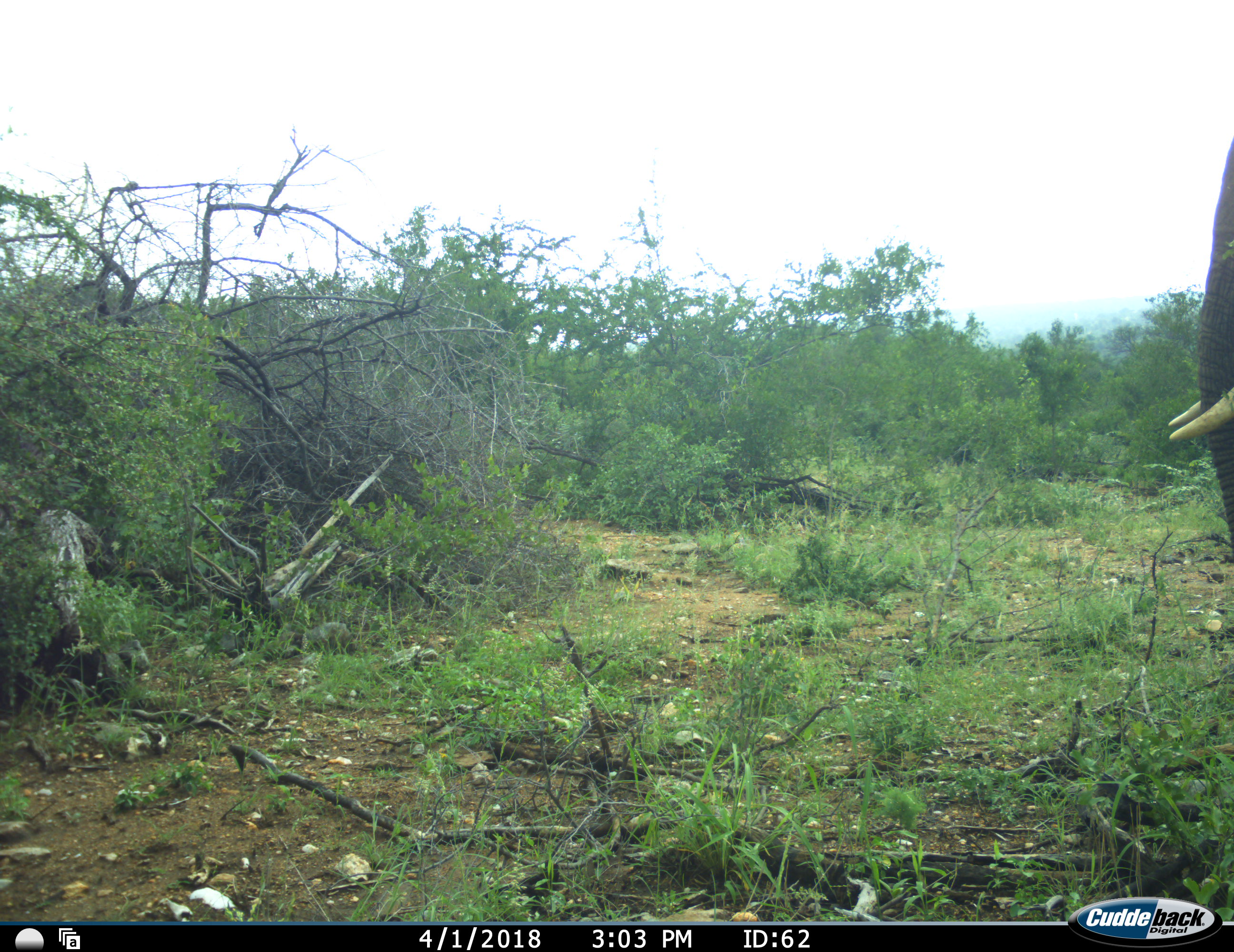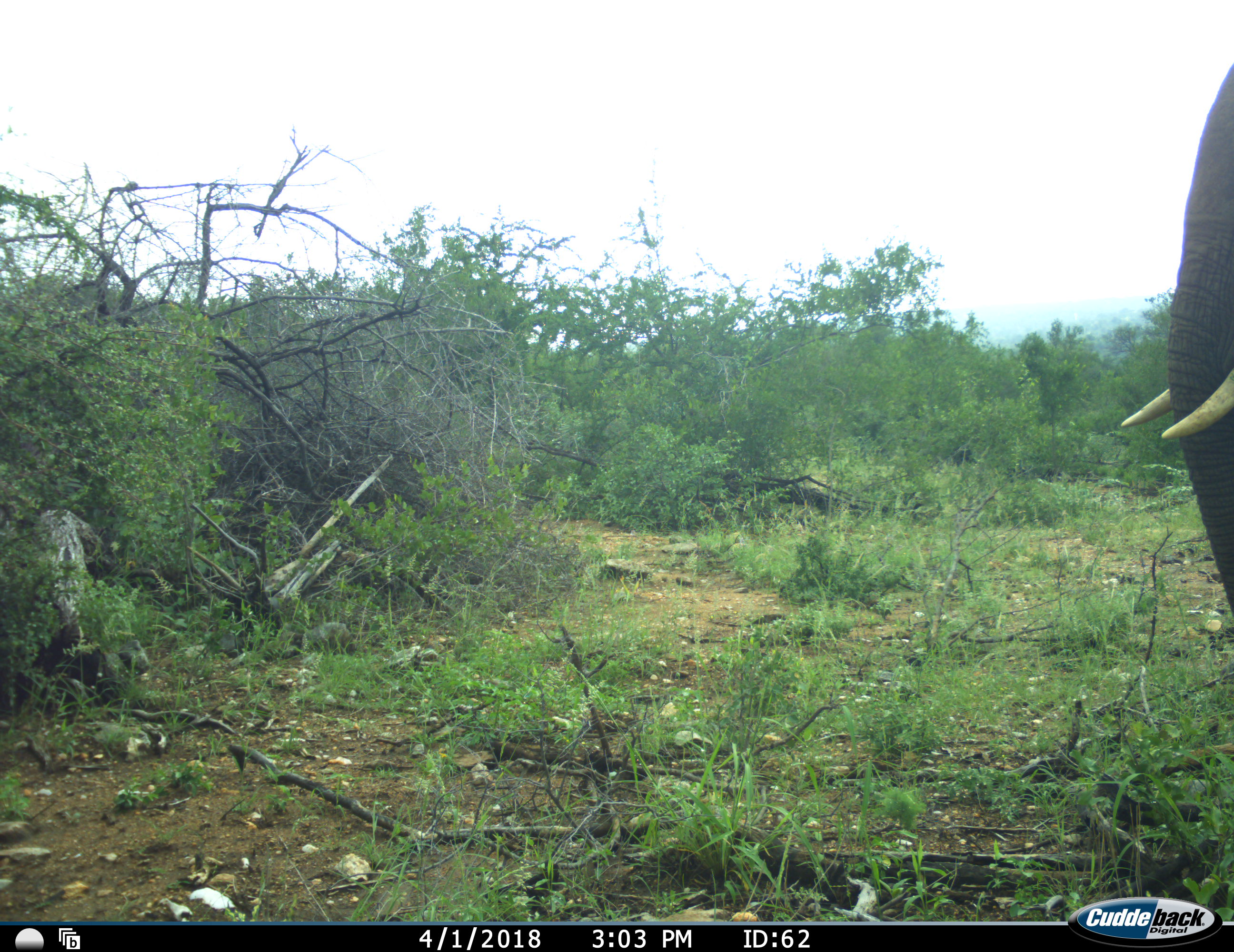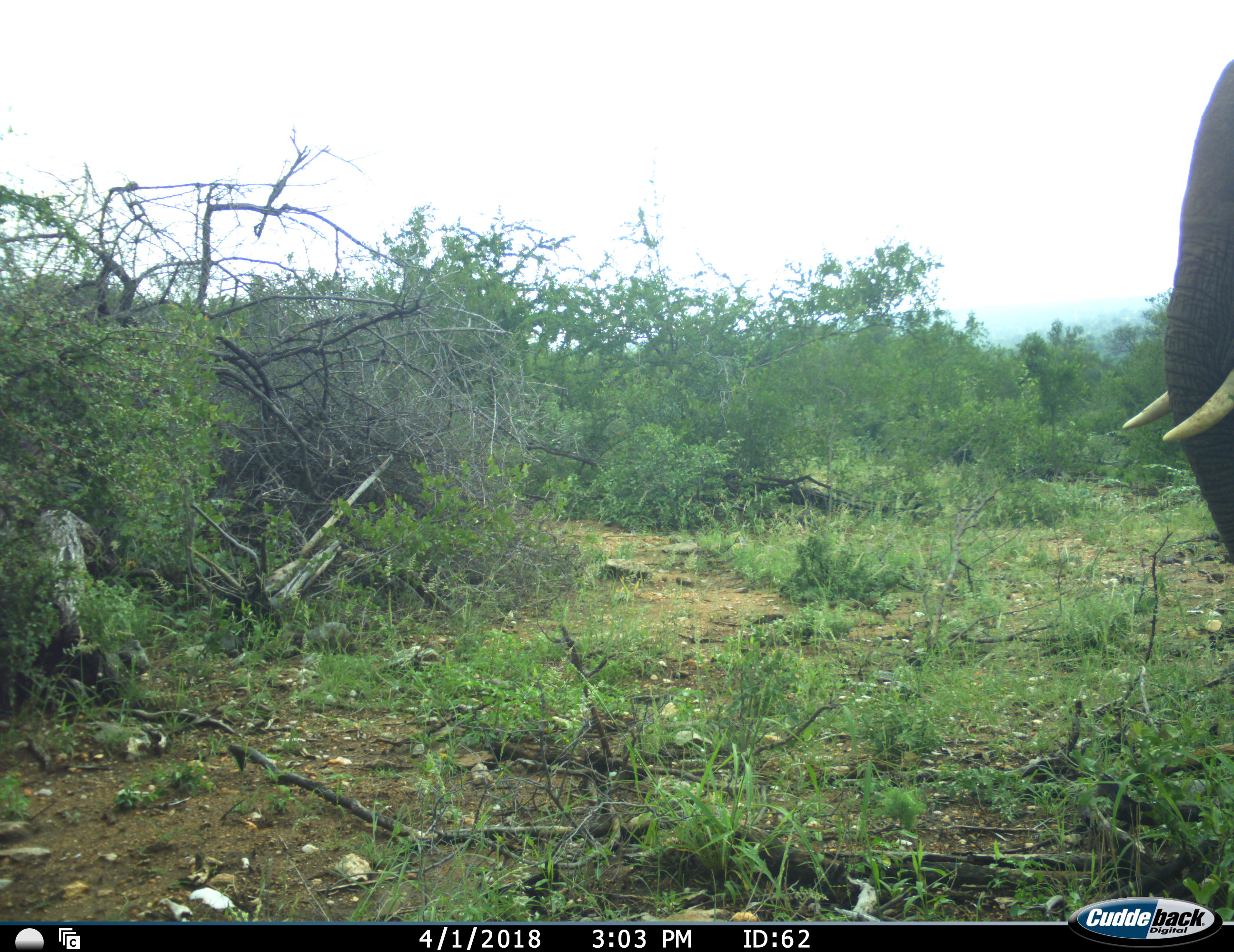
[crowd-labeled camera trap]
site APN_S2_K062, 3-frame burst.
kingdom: Animalia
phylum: Chordata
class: Mammalia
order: Proboscidea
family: Elephantidae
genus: Loxodonta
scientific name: Loxodonta africana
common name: african bush elephant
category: elephant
Elephant (african bush elephant) (Loxodonta africana), count 1. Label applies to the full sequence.